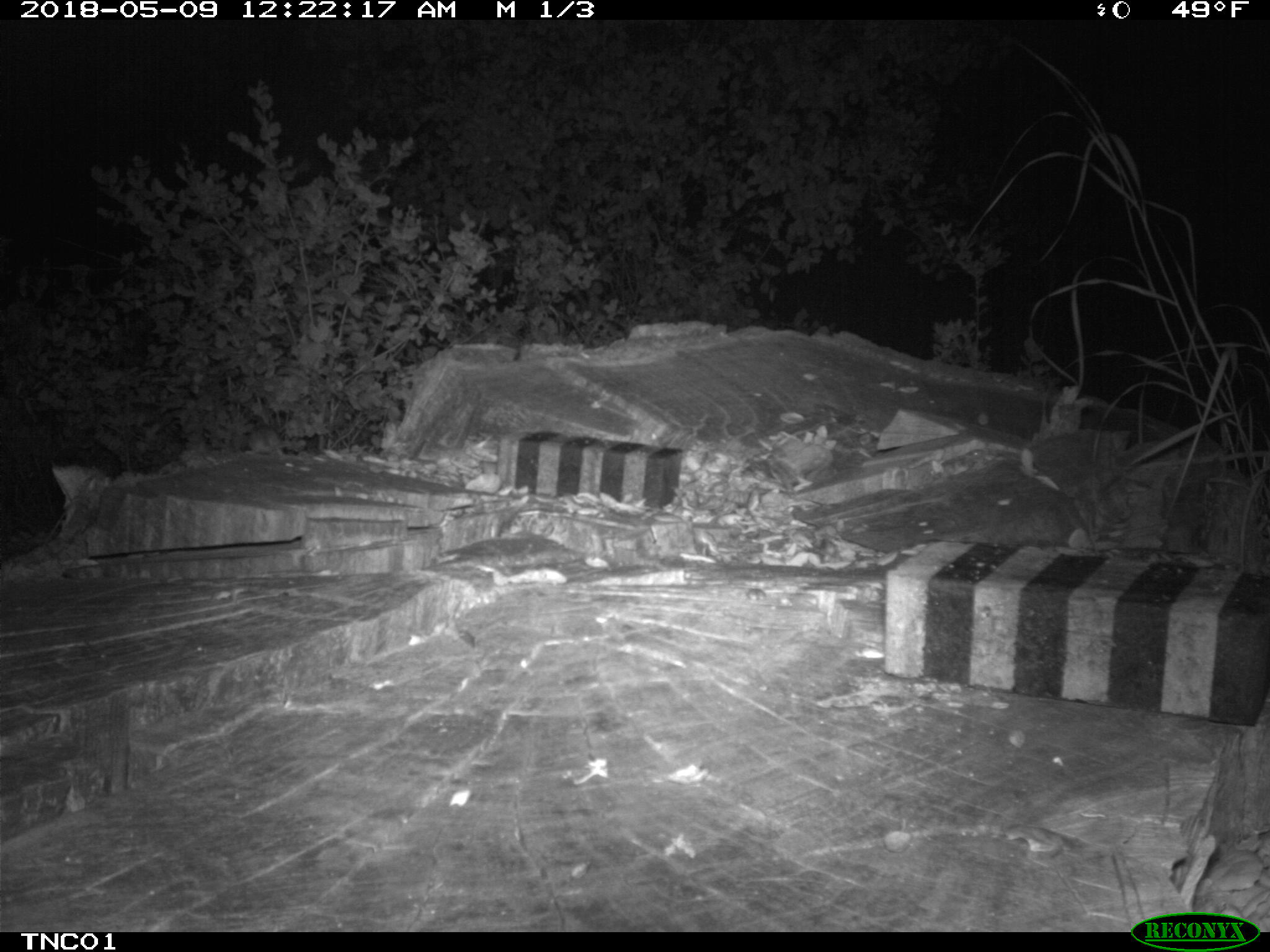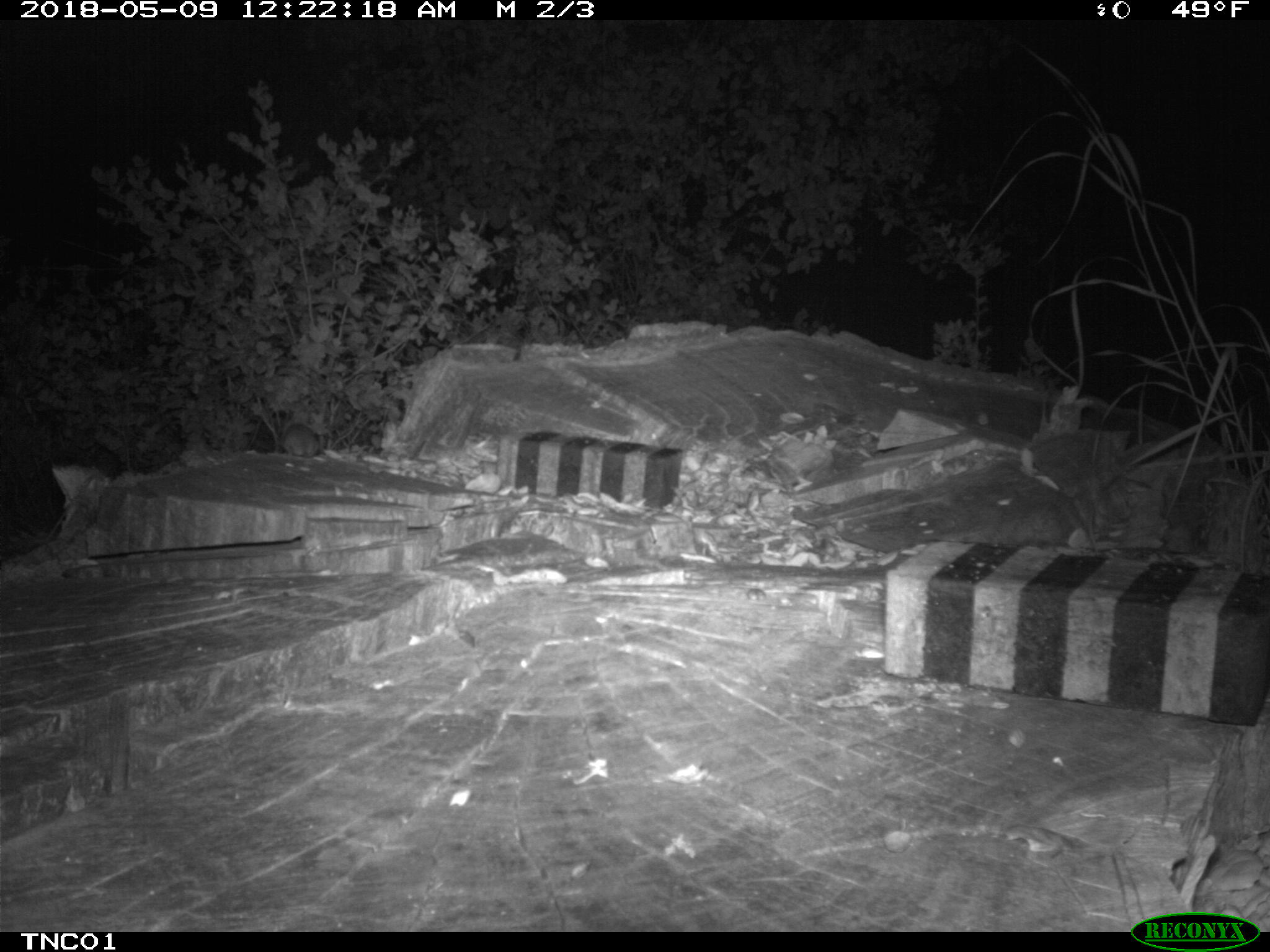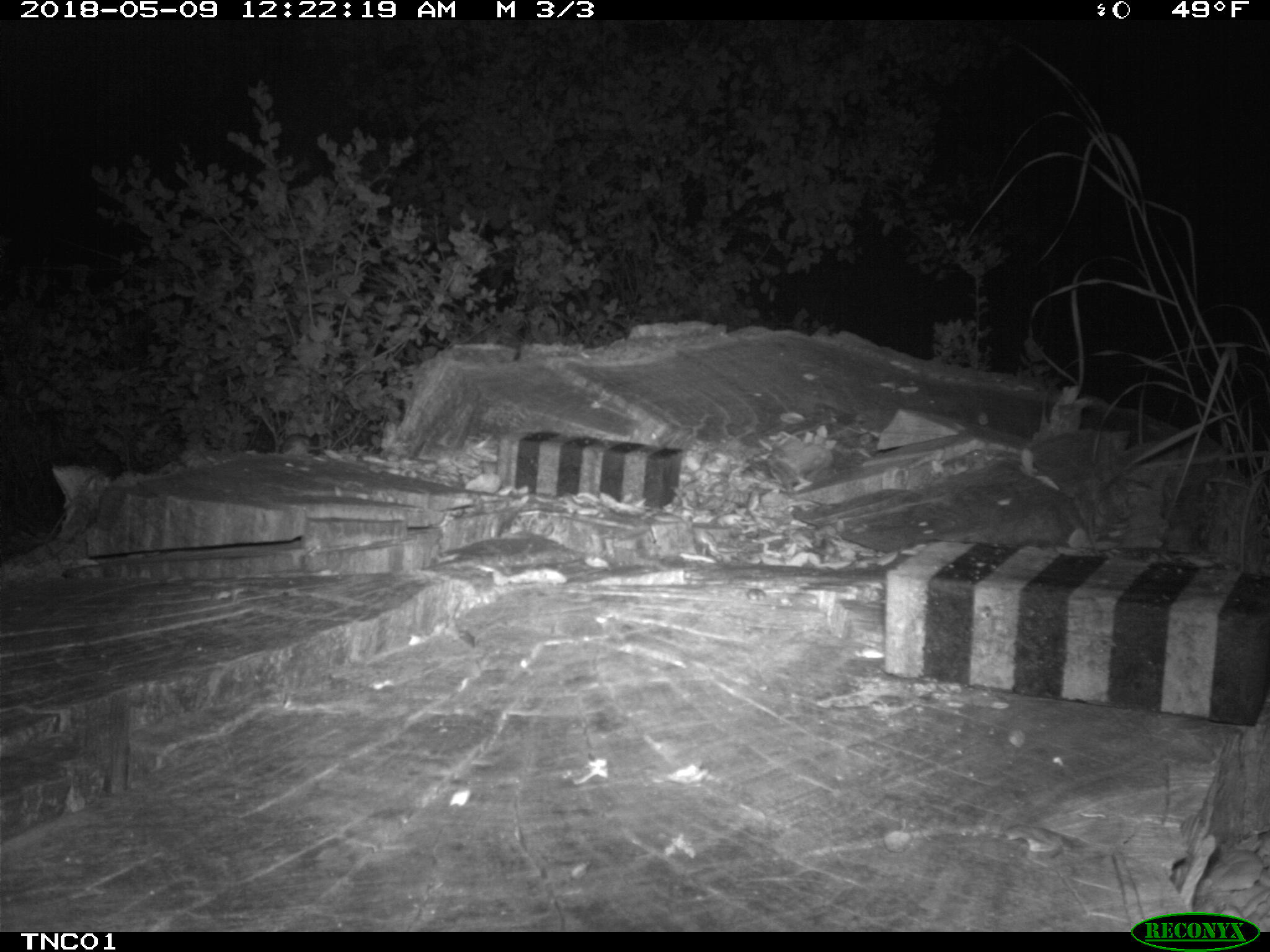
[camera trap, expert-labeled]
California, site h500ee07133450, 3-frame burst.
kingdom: Animalia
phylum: Chordata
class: Mammalia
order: Rodentia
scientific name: Rodentia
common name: rodent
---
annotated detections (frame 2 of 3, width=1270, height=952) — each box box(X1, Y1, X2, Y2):
rodent: box(280, 423, 318, 456)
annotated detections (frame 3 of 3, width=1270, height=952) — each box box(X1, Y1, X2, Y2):
rodent: box(281, 431, 323, 454)